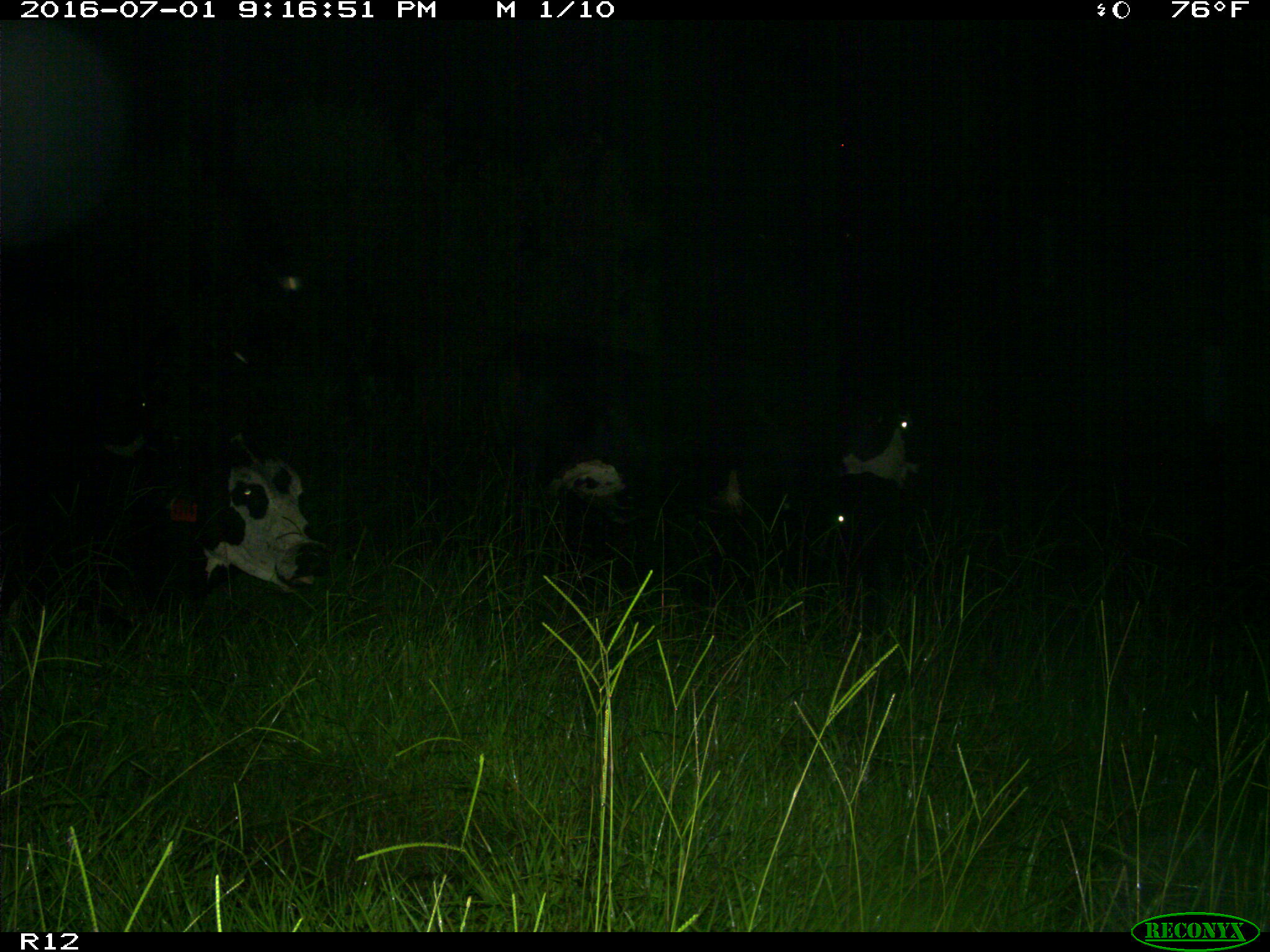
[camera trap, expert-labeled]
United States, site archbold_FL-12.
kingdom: Animalia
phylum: Chordata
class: Mammalia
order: Artiodactyla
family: Bovidae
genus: Bos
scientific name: Bos taurus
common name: domestic cow